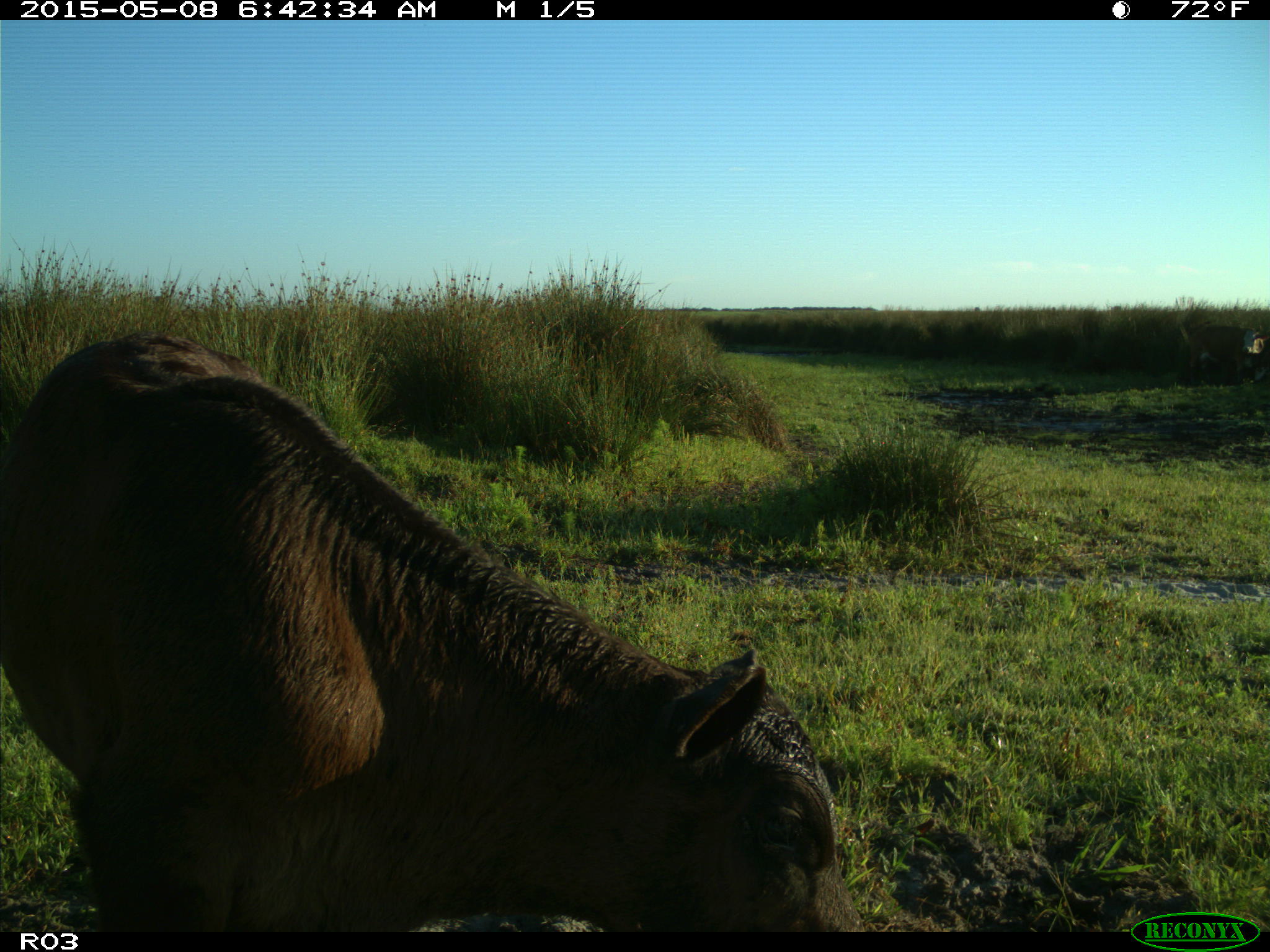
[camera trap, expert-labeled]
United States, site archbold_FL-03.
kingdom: Animalia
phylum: Chordata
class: Mammalia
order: Artiodactyla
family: Bovidae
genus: Bos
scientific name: Bos taurus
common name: domestic cow